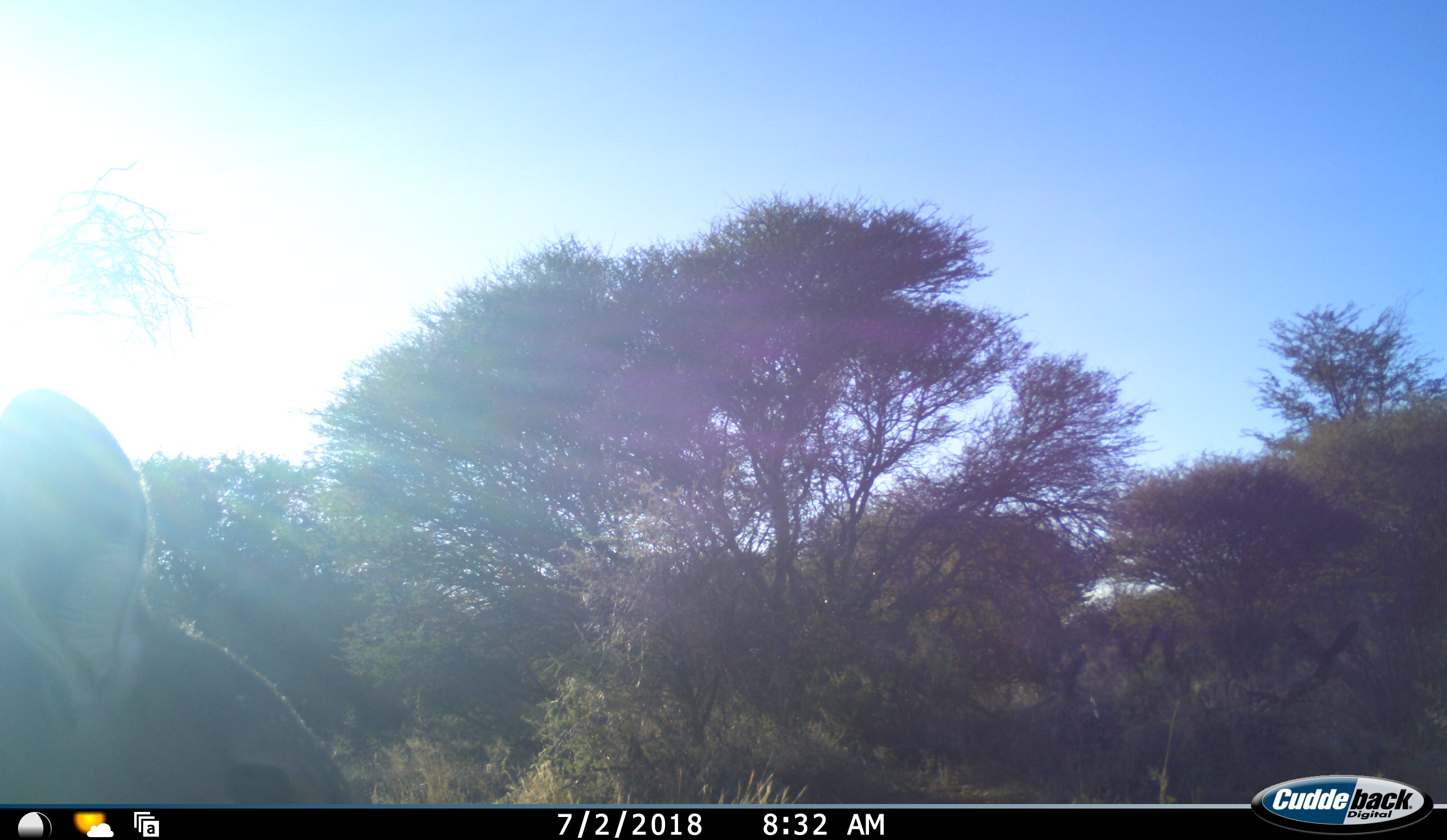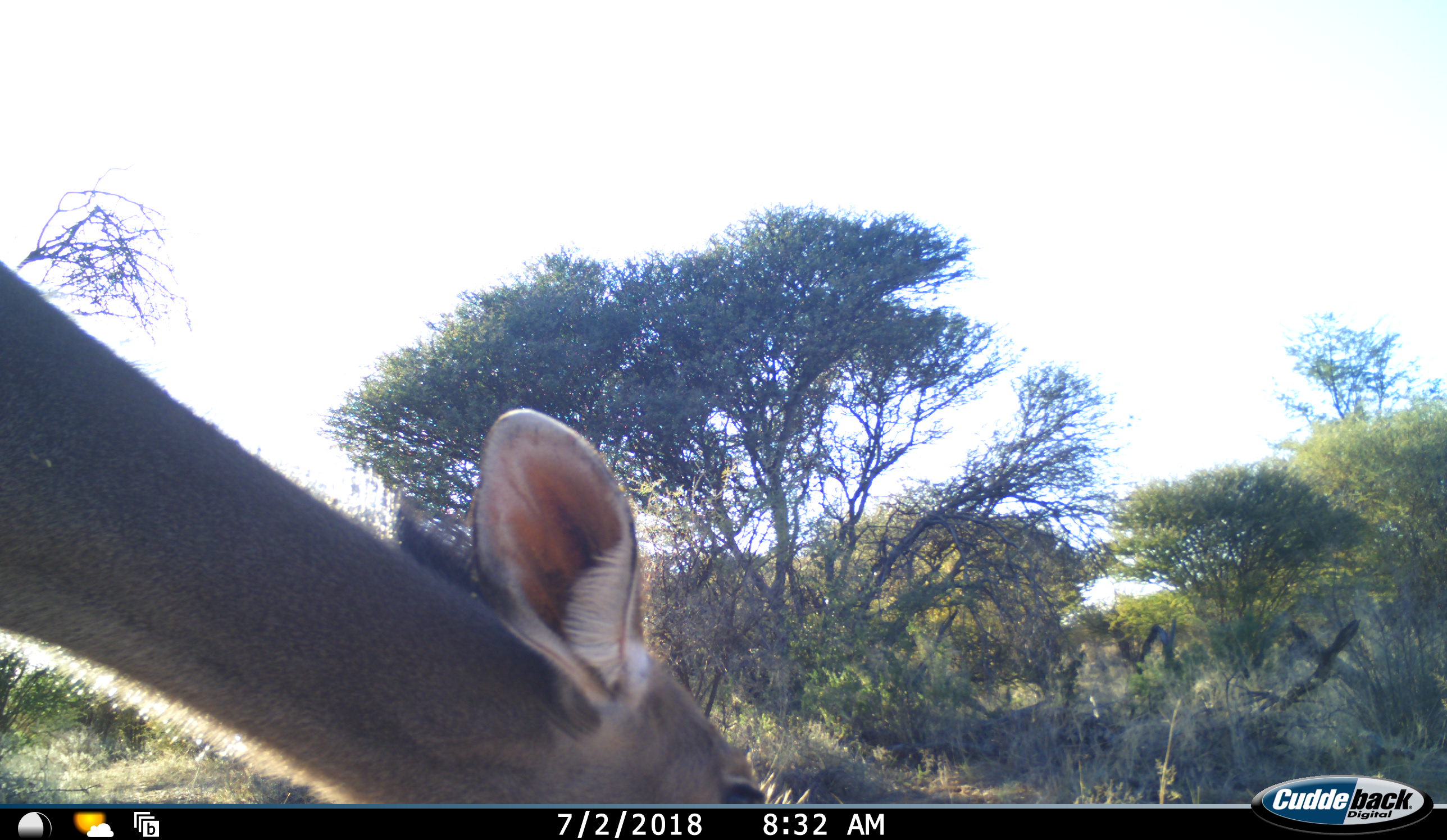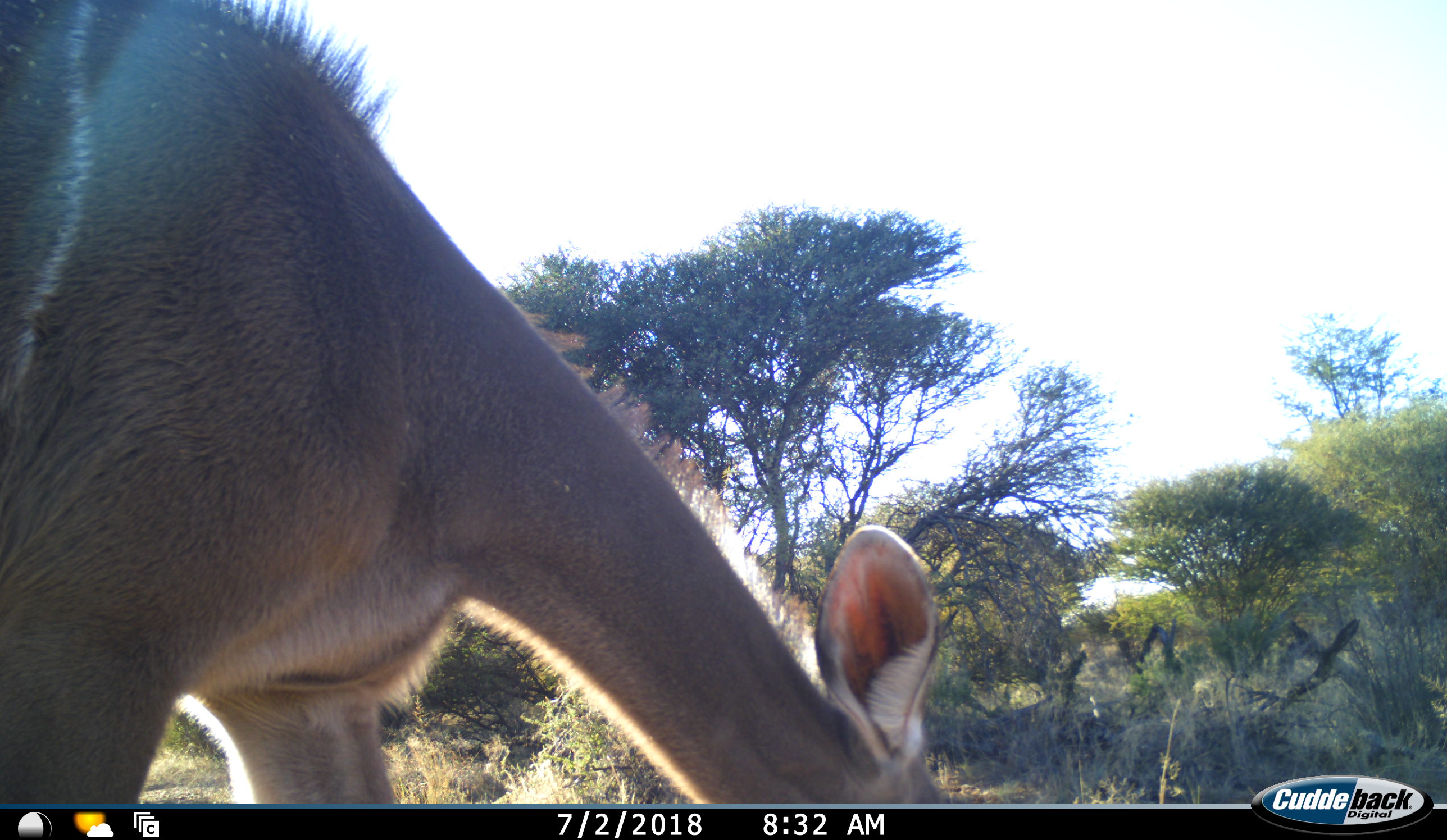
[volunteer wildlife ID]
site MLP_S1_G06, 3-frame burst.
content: unidentified animal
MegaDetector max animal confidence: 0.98